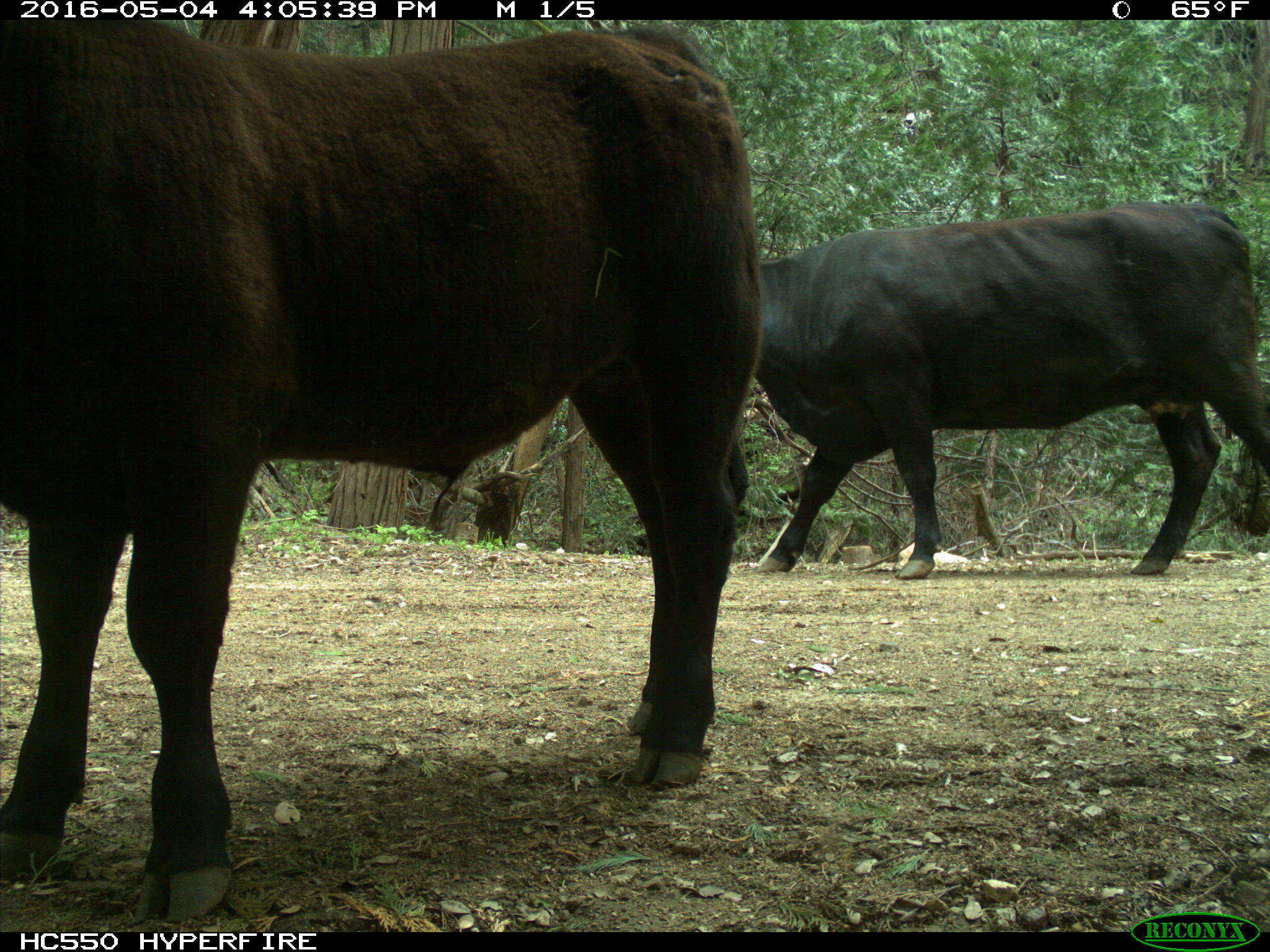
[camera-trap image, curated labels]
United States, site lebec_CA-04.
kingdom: Animalia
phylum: Chordata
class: Mammalia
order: Artiodactyla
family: Bovidae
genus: Bos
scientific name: Bos taurus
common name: domestic cow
Bos taurus (domestic cow).